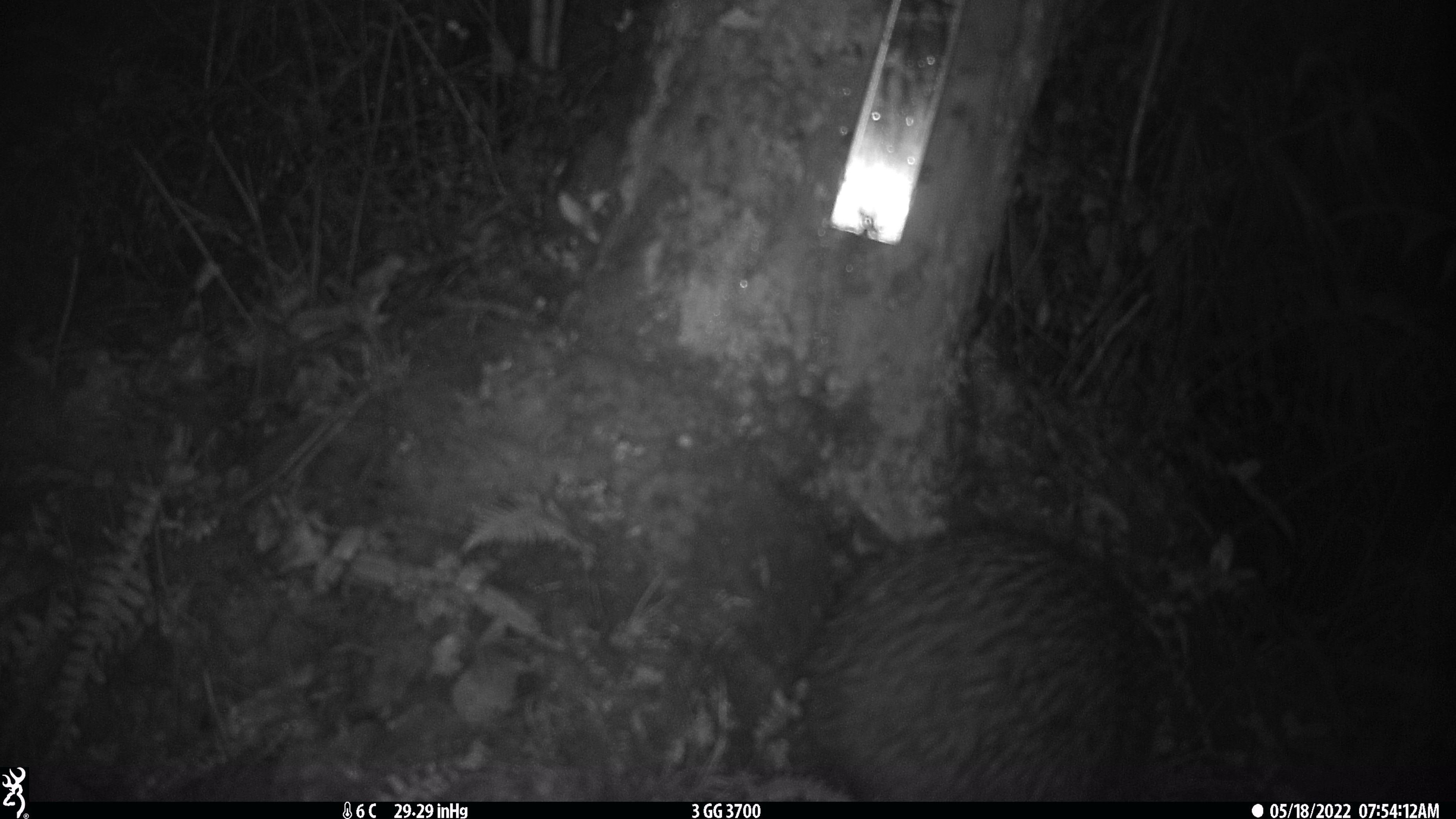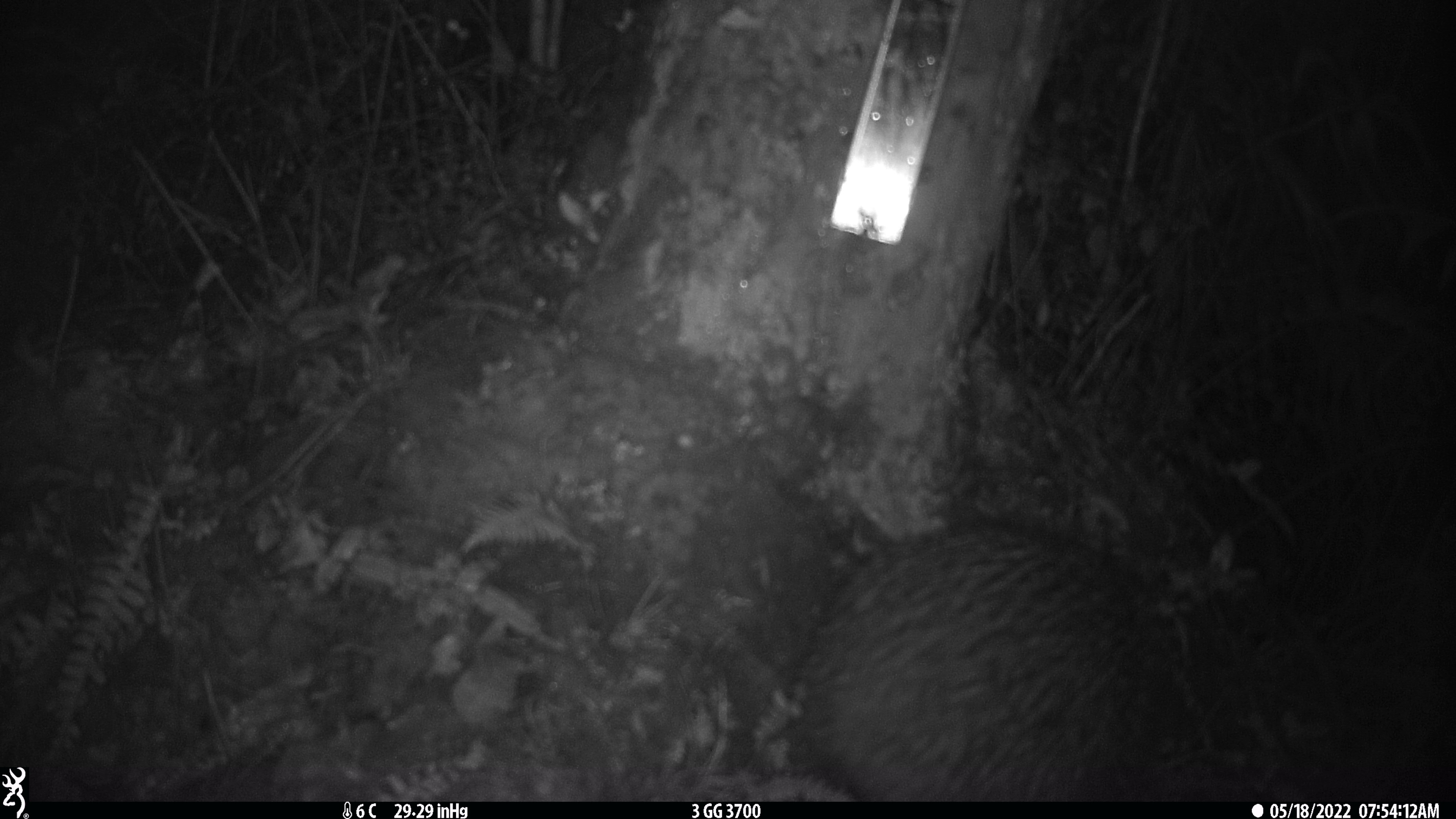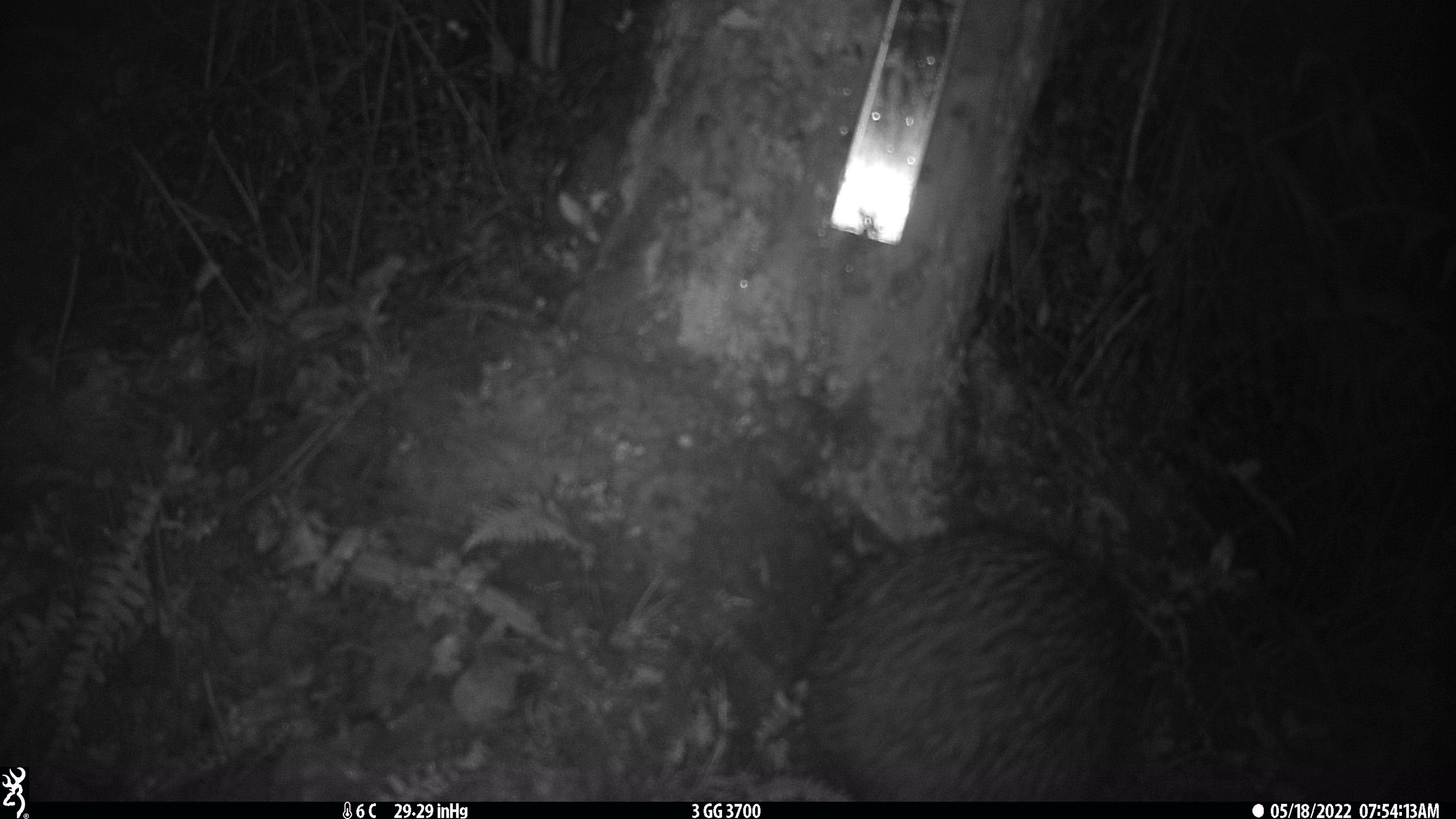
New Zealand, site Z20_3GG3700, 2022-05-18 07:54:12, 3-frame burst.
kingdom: Animalia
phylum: Chordata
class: Aves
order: Apterygiformes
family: Apterygidae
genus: Apteryx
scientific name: Apteryx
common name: kiwi